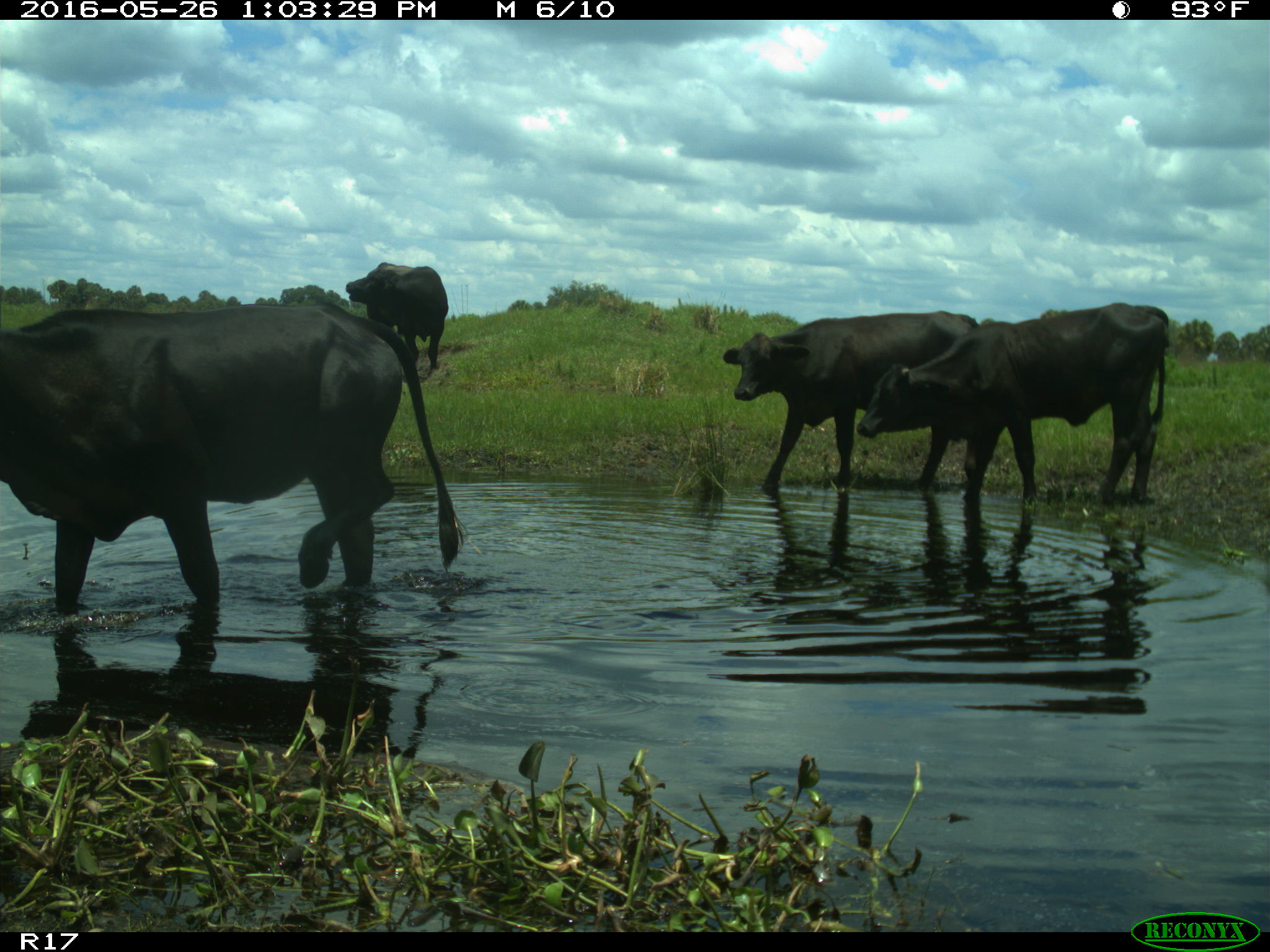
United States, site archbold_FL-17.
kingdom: Animalia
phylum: Chordata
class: Mammalia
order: Artiodactyla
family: Bovidae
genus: Bos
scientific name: Bos taurus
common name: domestic cow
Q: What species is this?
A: Bos taurus (domestic cow).